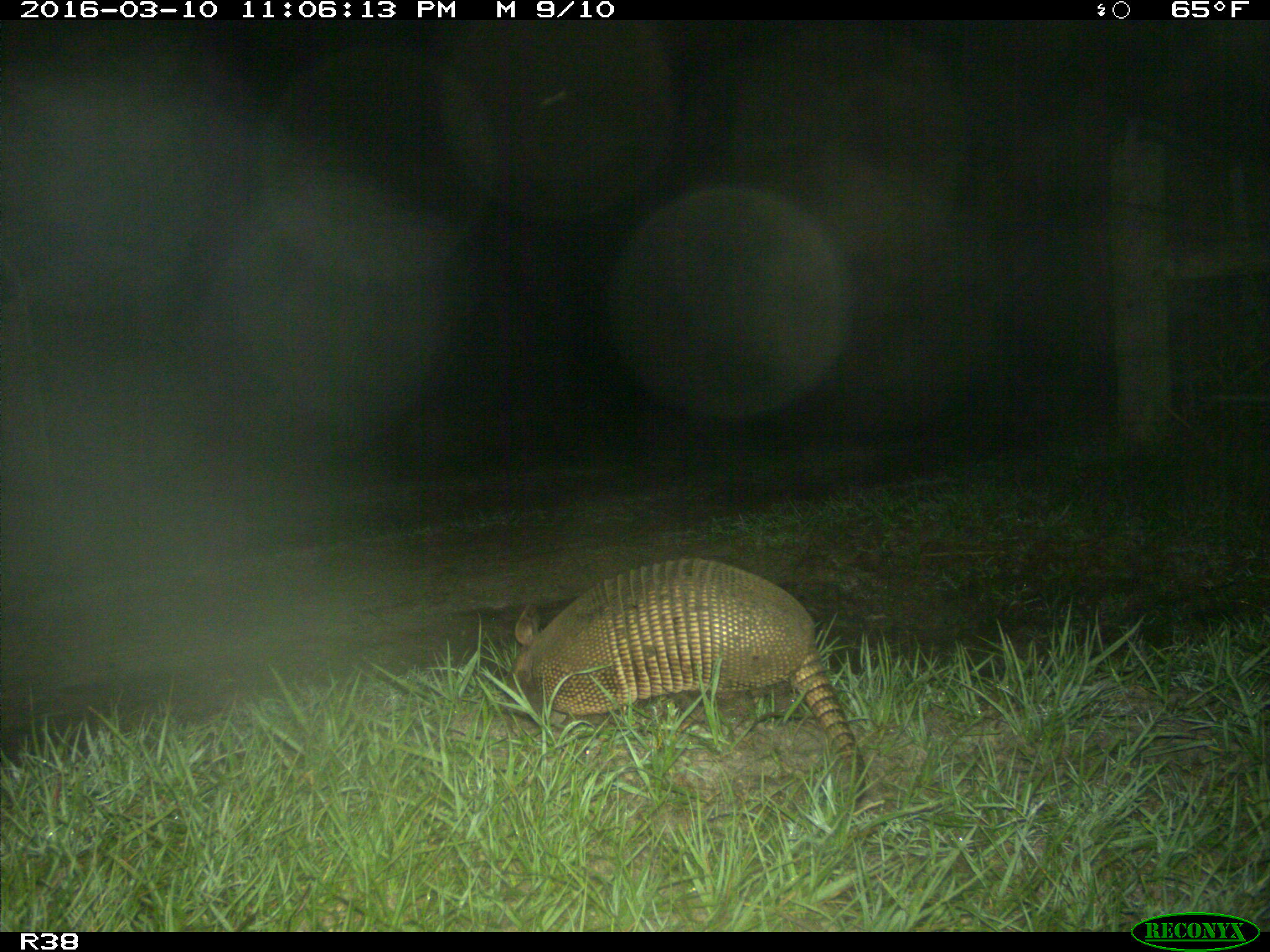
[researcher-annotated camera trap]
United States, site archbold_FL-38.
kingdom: Animalia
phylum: Chordata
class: Mammalia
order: Cingulata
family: Dasypodidae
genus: Dasypus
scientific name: Dasypus novemcinctus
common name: nine-banded armadillo